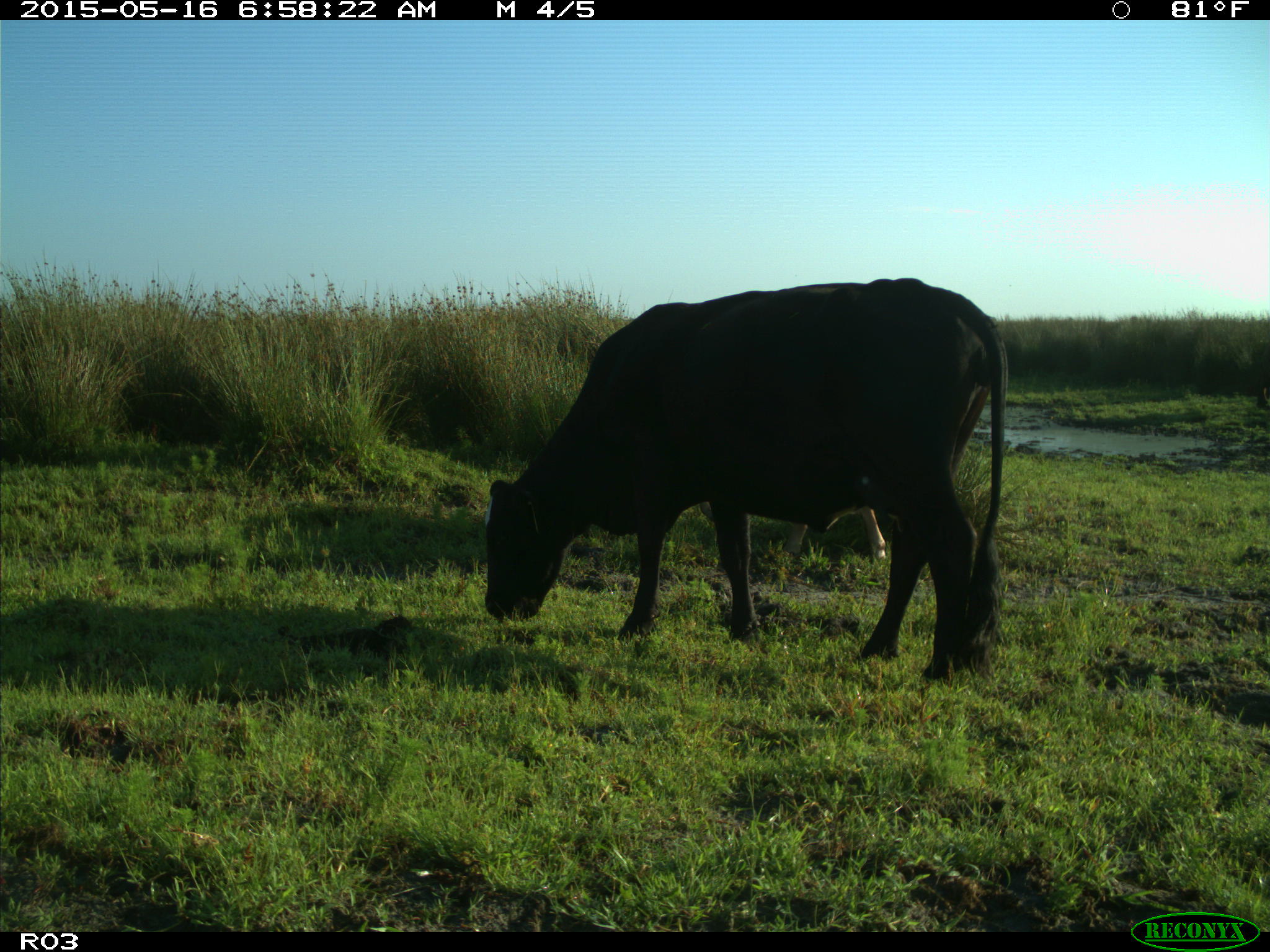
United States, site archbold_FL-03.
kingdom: Animalia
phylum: Chordata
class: Mammalia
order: Artiodactyla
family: Bovidae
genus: Bos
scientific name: Bos taurus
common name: domestic cow